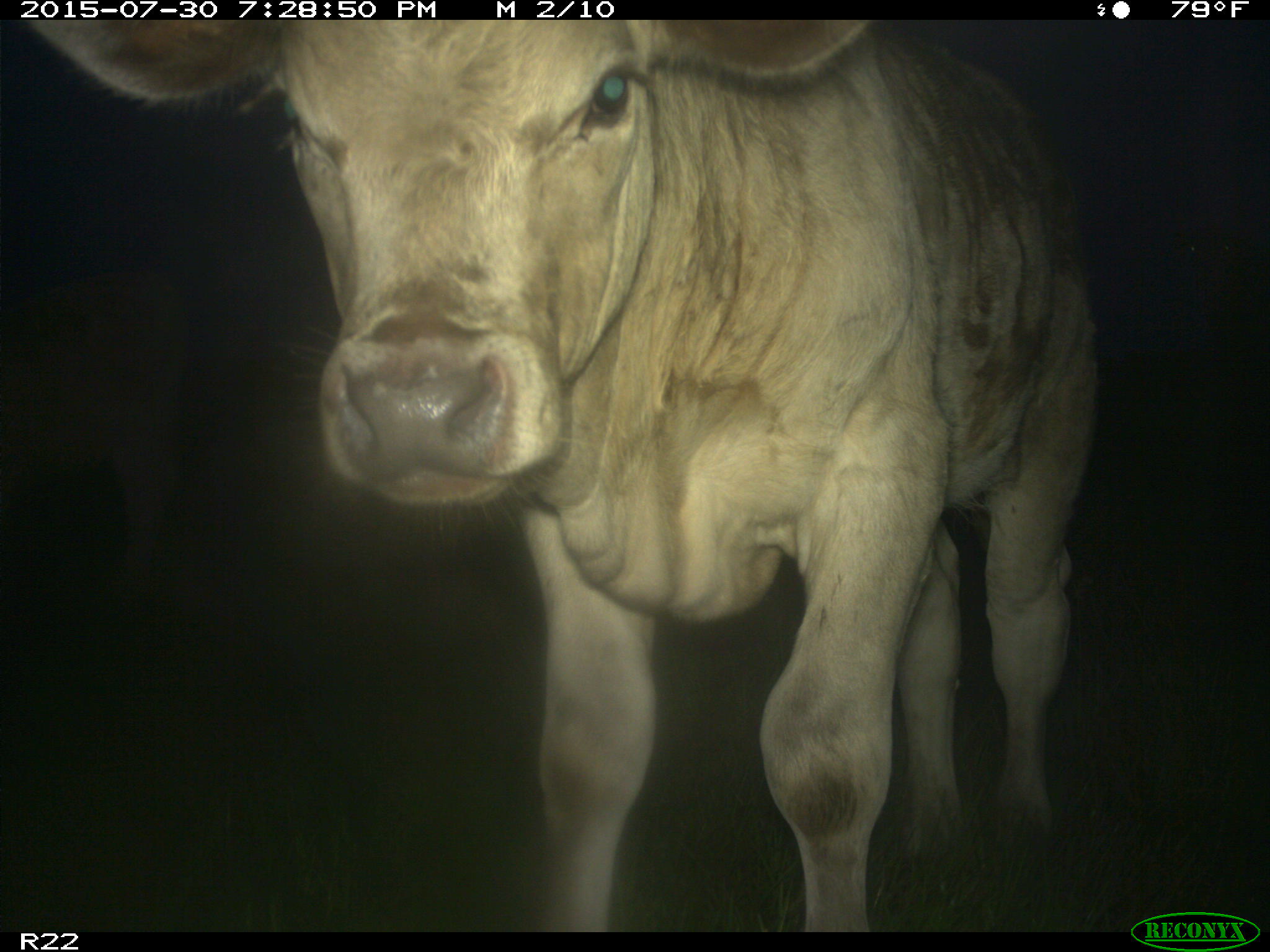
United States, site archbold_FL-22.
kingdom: Animalia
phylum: Chordata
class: Mammalia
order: Artiodactyla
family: Bovidae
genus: Bos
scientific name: Bos taurus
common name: domestic cow